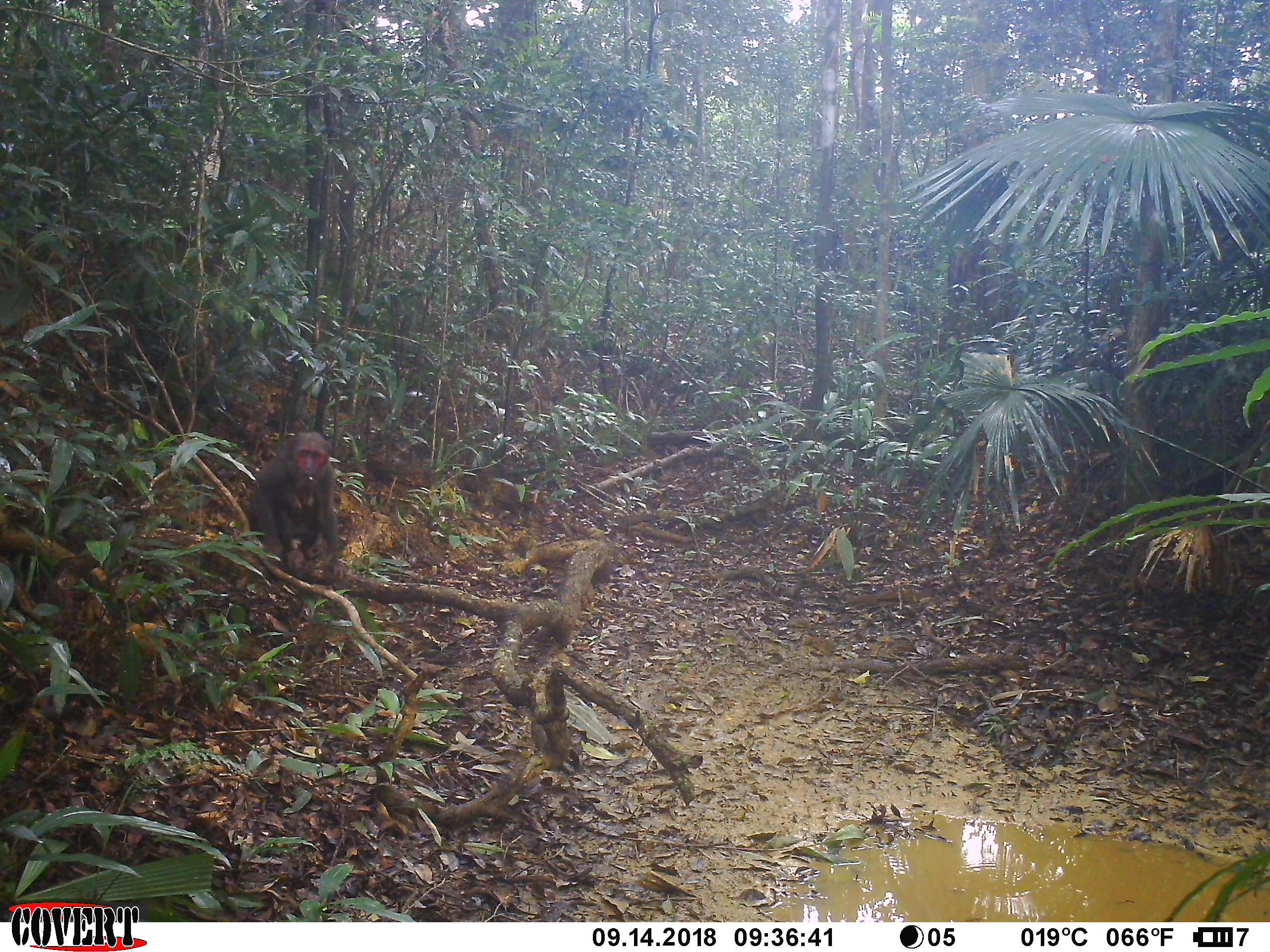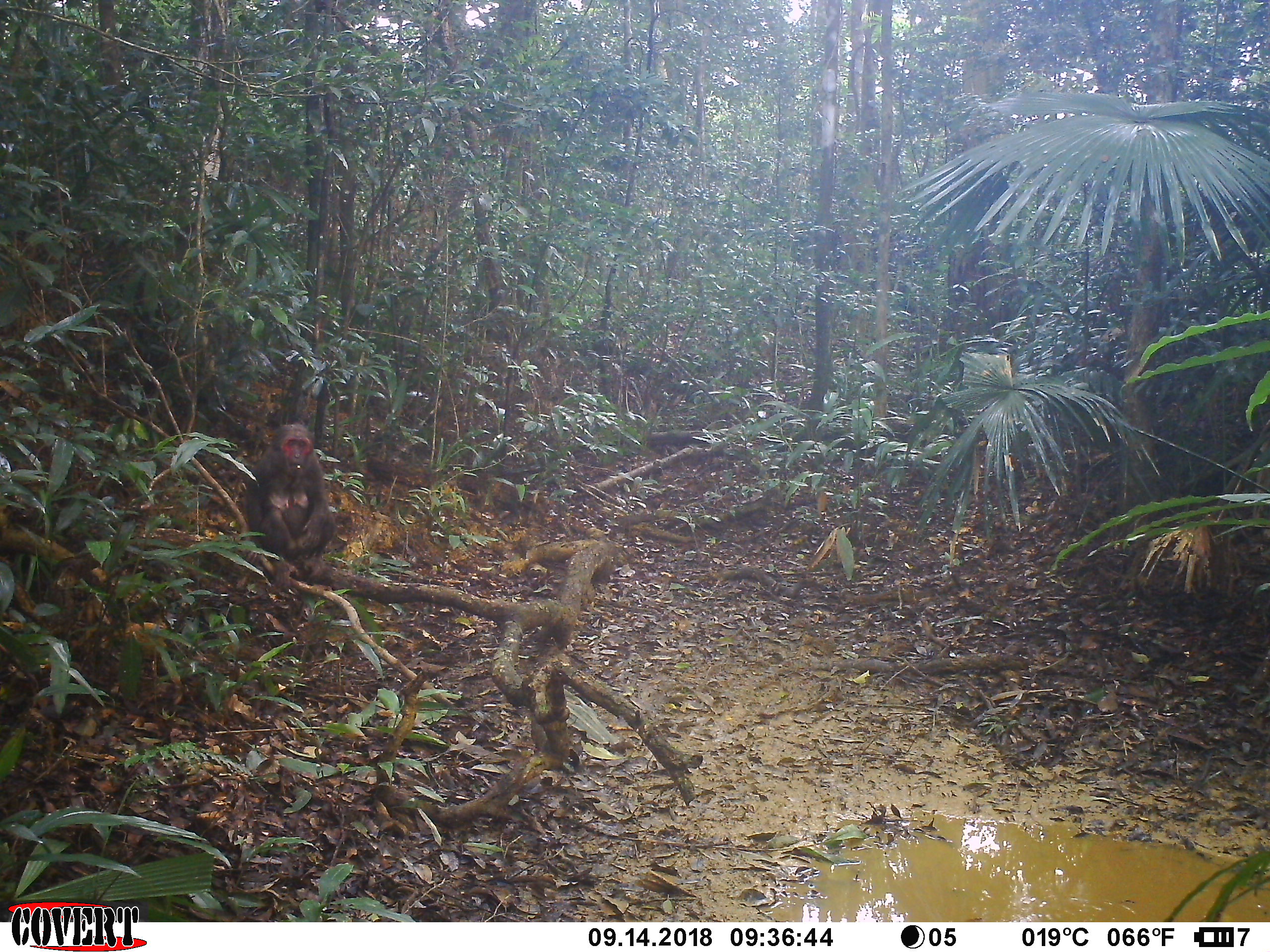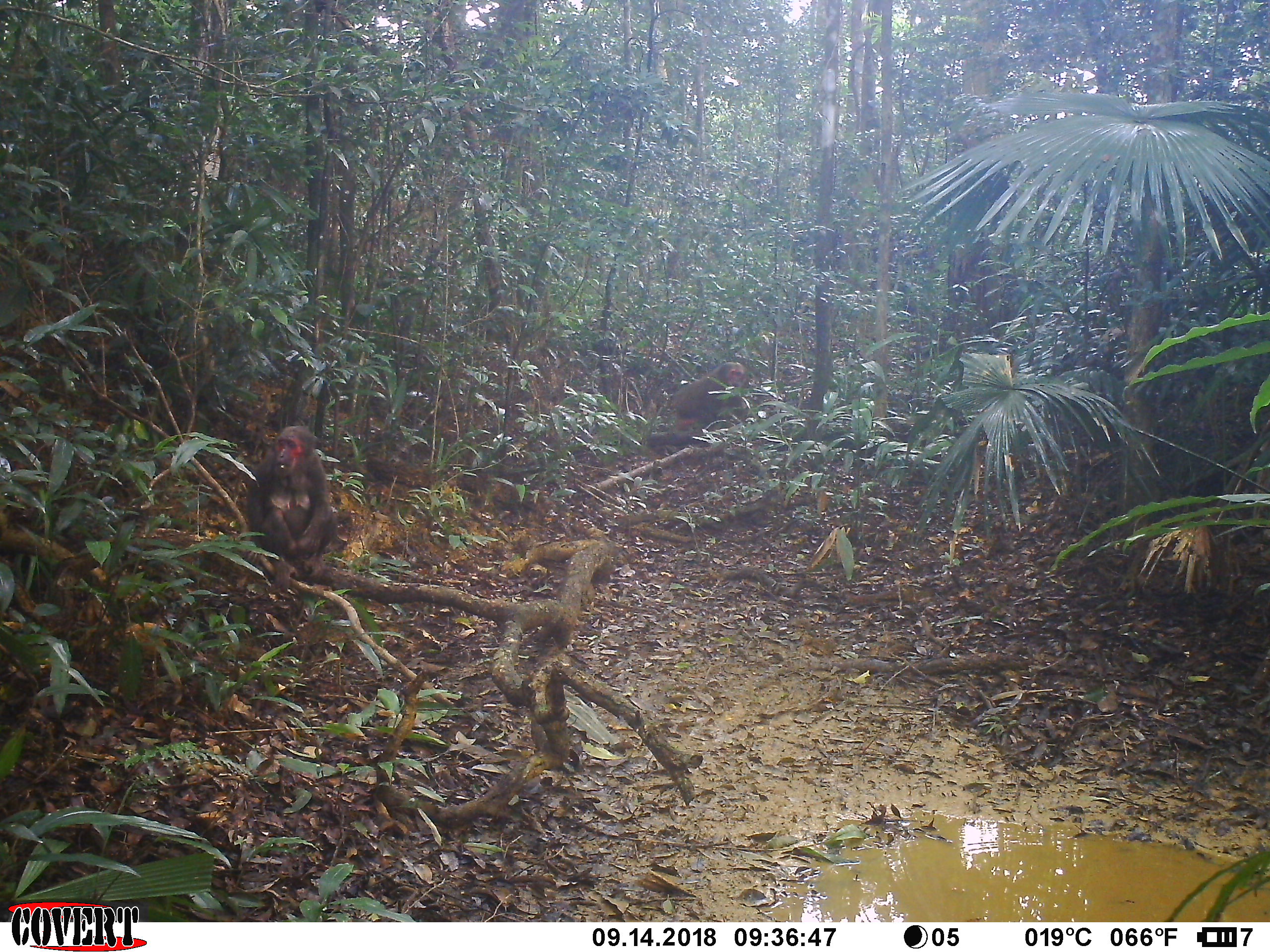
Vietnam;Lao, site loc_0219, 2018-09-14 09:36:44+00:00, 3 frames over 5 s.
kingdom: Animalia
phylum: Chordata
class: Mammalia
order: Primates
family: Cercopithecidae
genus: Macaca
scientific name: Macaca arctoides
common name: stump-tailed macaque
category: stump tailed macaque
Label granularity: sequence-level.